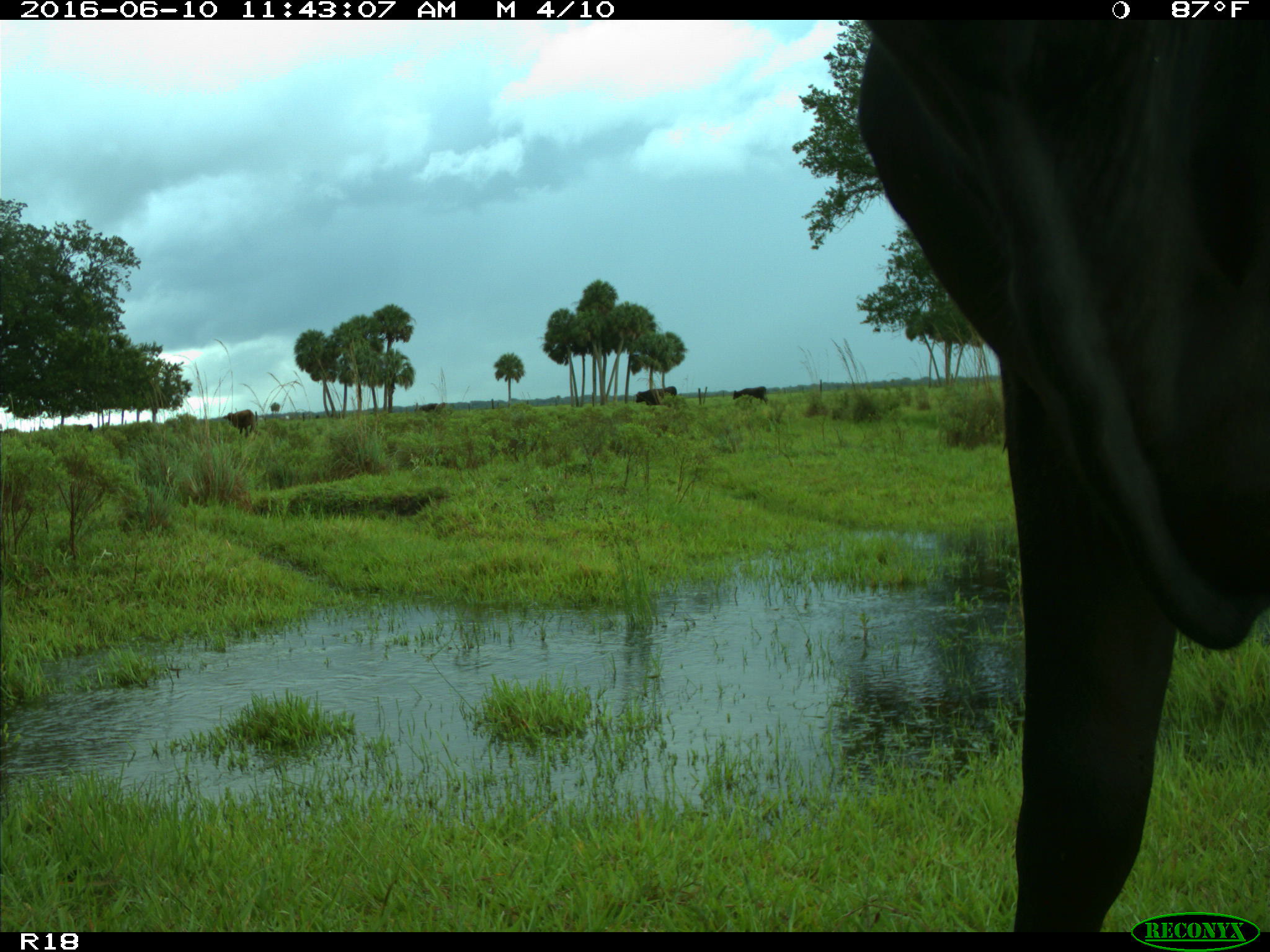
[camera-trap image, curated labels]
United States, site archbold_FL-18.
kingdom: Animalia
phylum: Chordata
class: Mammalia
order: Artiodactyla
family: Bovidae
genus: Bos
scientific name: Bos taurus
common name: domestic cow